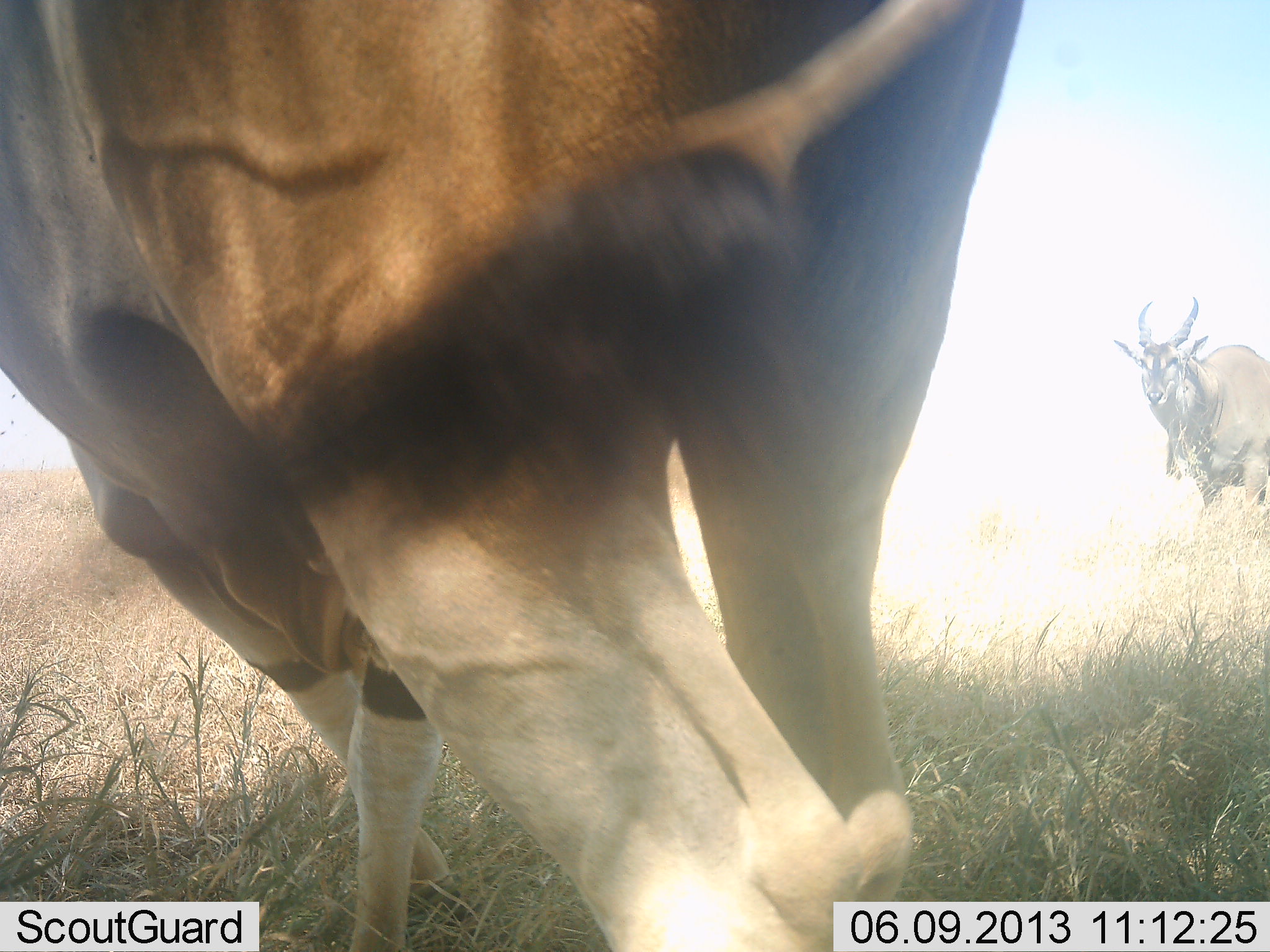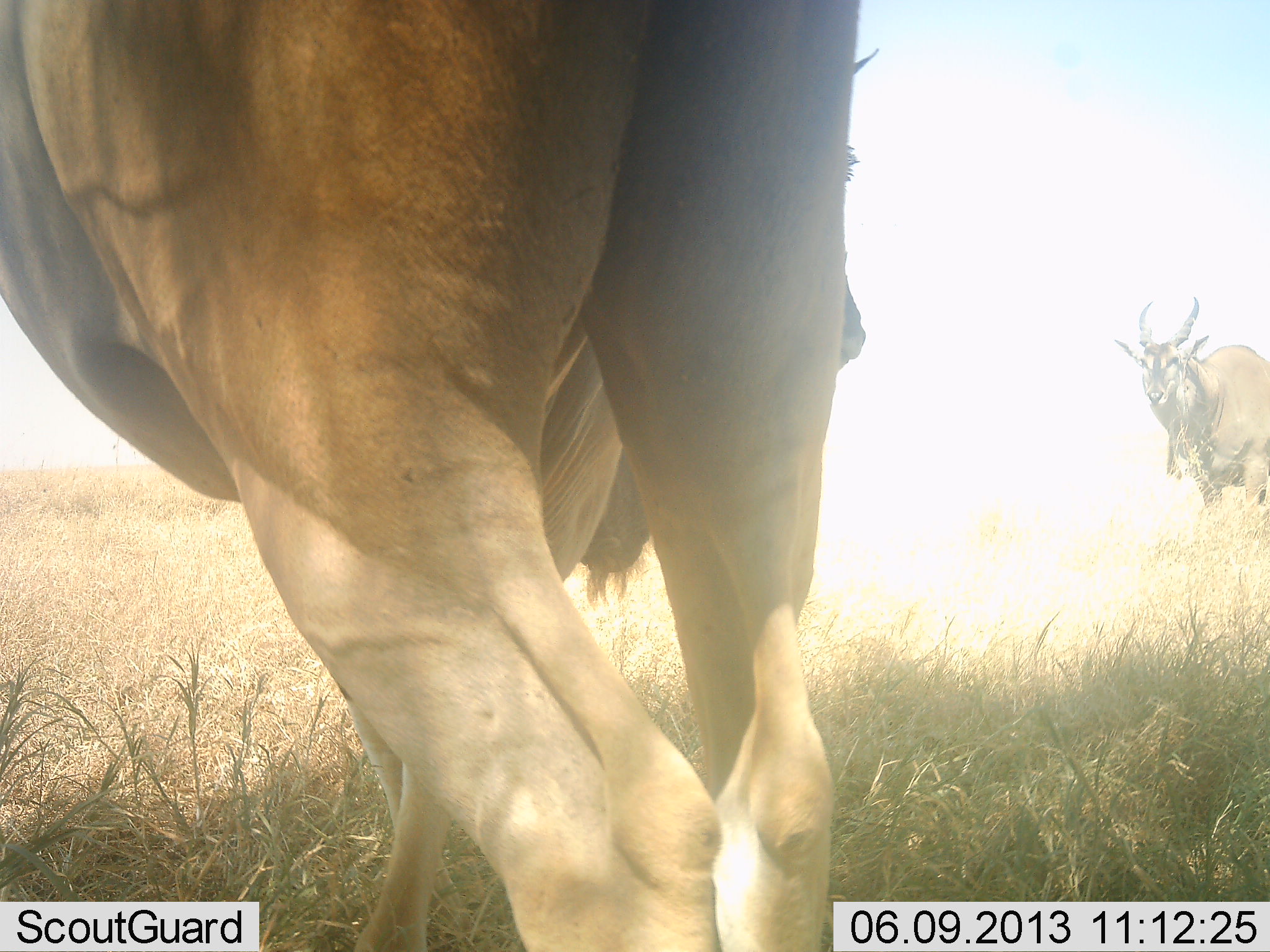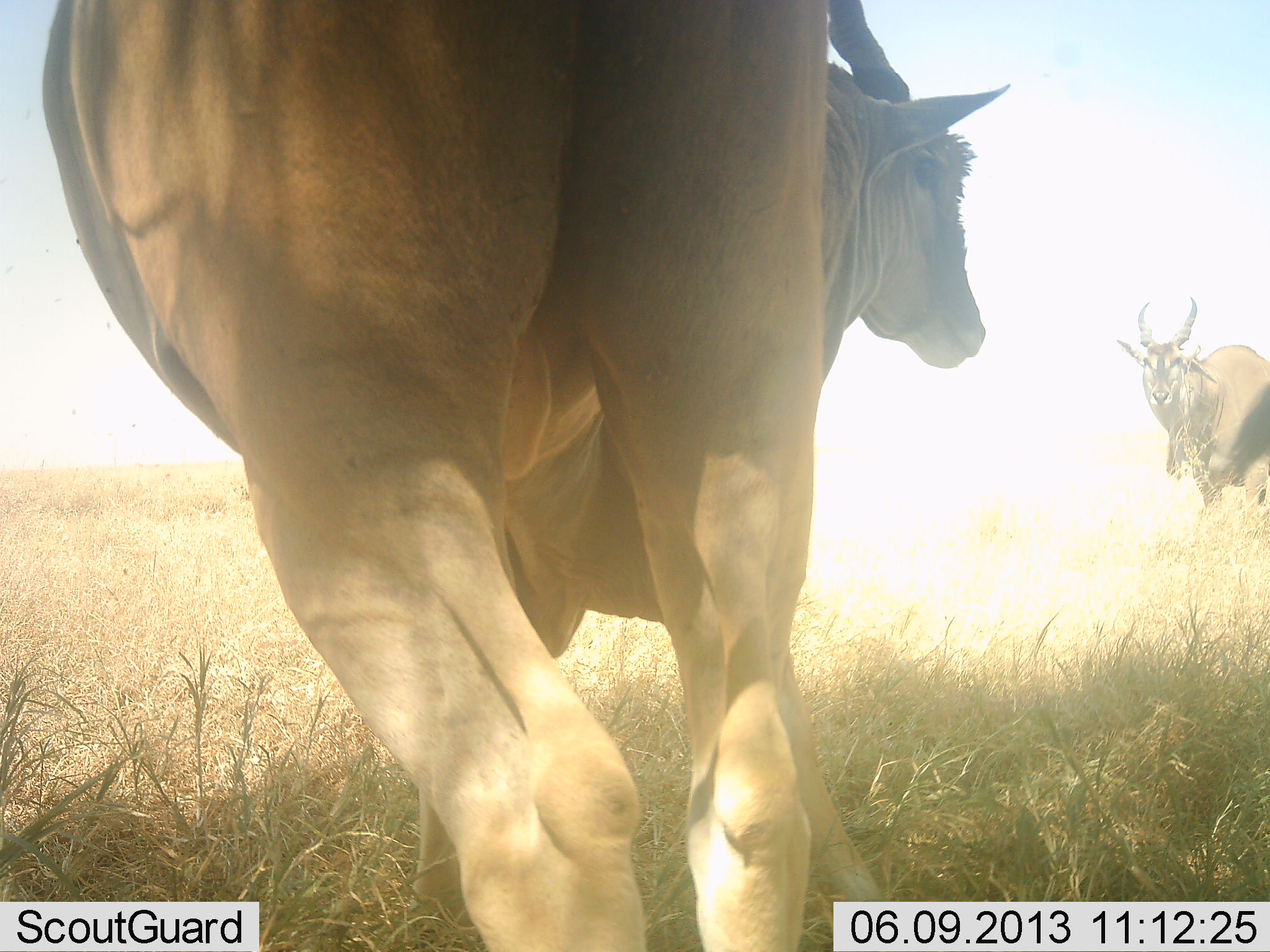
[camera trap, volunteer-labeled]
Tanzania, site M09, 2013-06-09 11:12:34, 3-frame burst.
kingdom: Animalia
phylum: Chordata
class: Mammalia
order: Artiodactyla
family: Bovidae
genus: Tragelaphus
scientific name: Tragelaphus oryx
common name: eland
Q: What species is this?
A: Eland (Tragelaphus oryx).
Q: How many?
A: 2.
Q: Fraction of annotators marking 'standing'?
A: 90%.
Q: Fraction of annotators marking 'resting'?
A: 0%.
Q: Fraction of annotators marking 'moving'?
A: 30%.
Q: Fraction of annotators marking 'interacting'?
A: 0%.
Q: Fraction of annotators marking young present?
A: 0%.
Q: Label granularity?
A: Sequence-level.